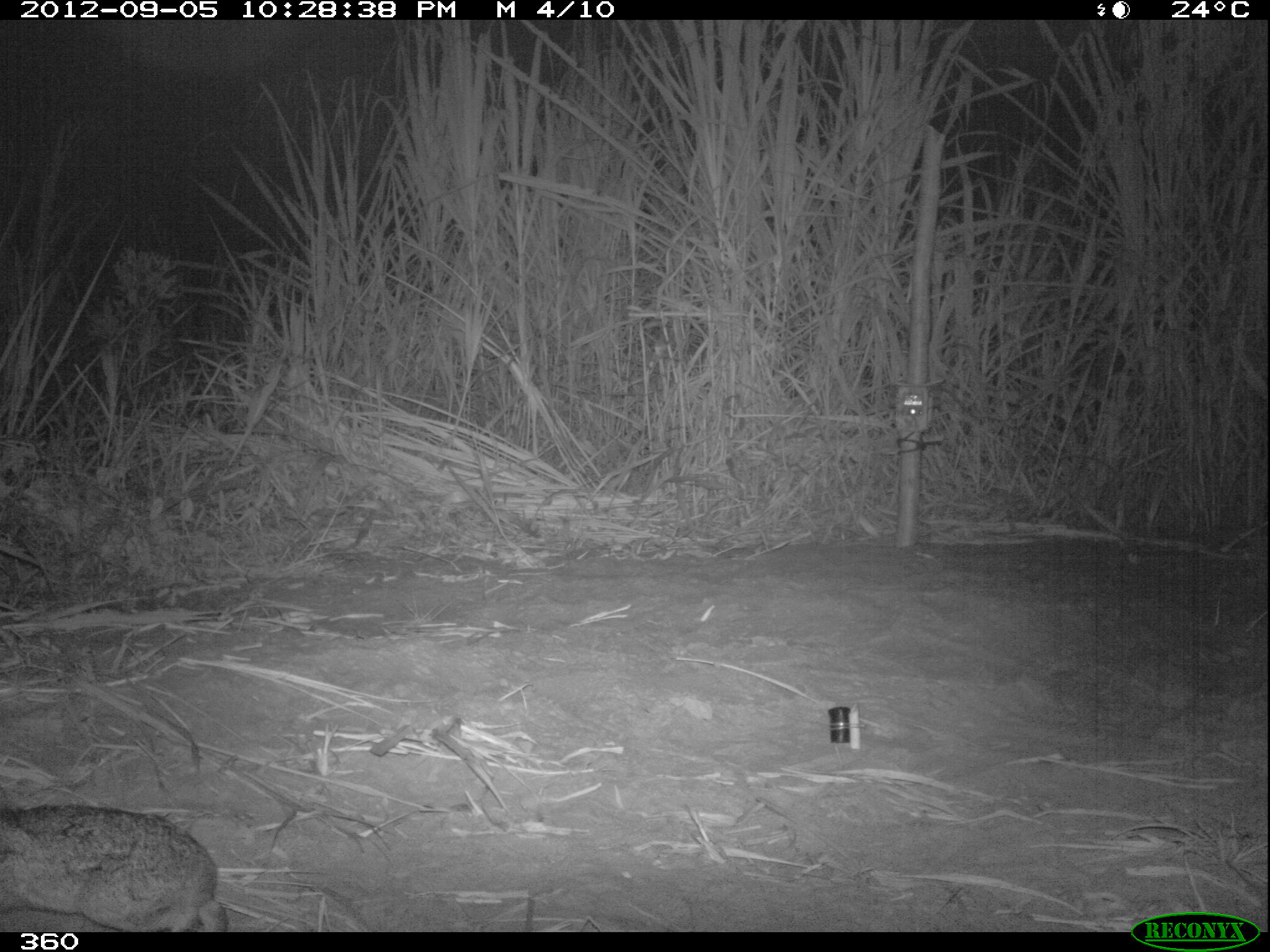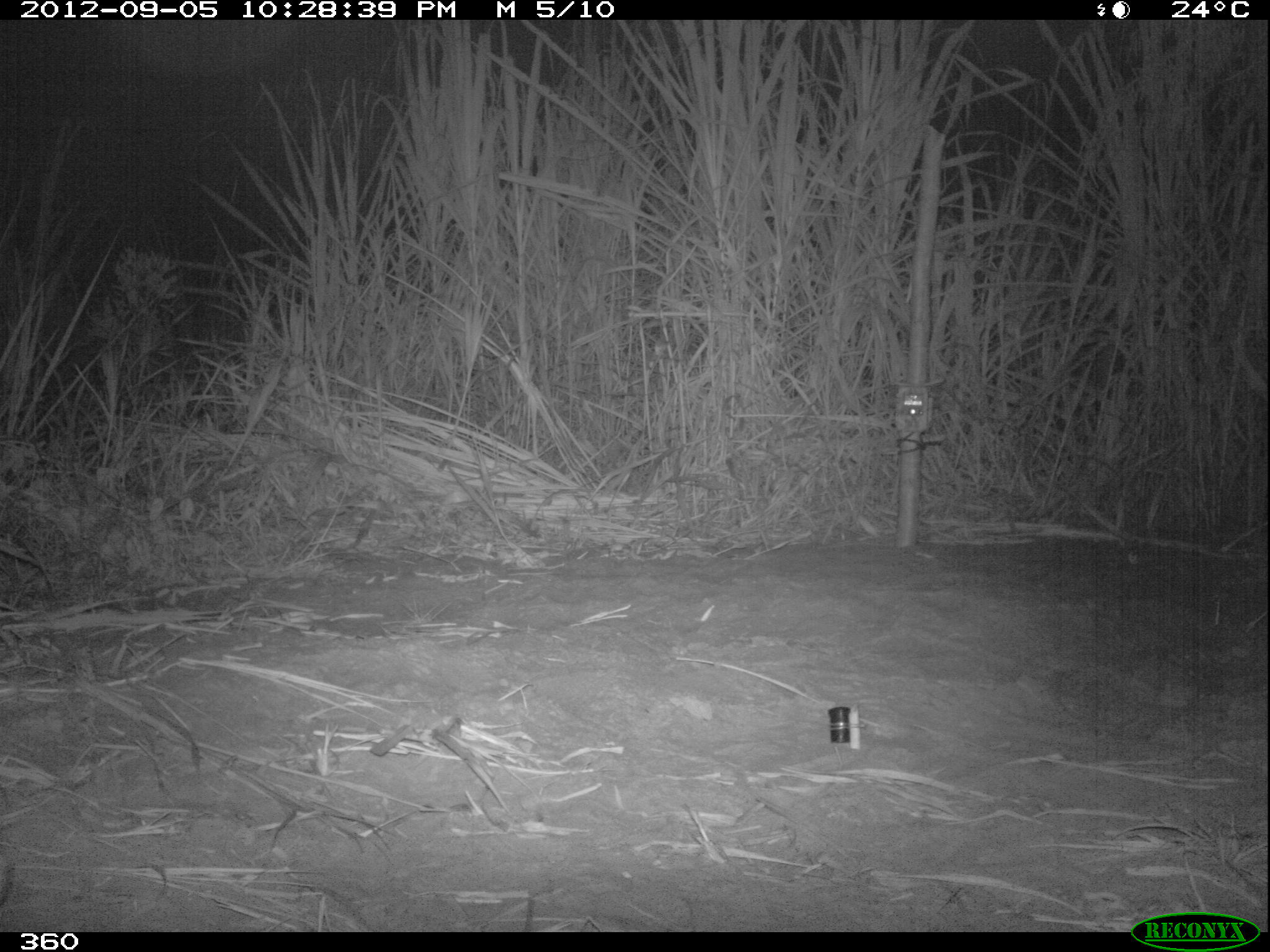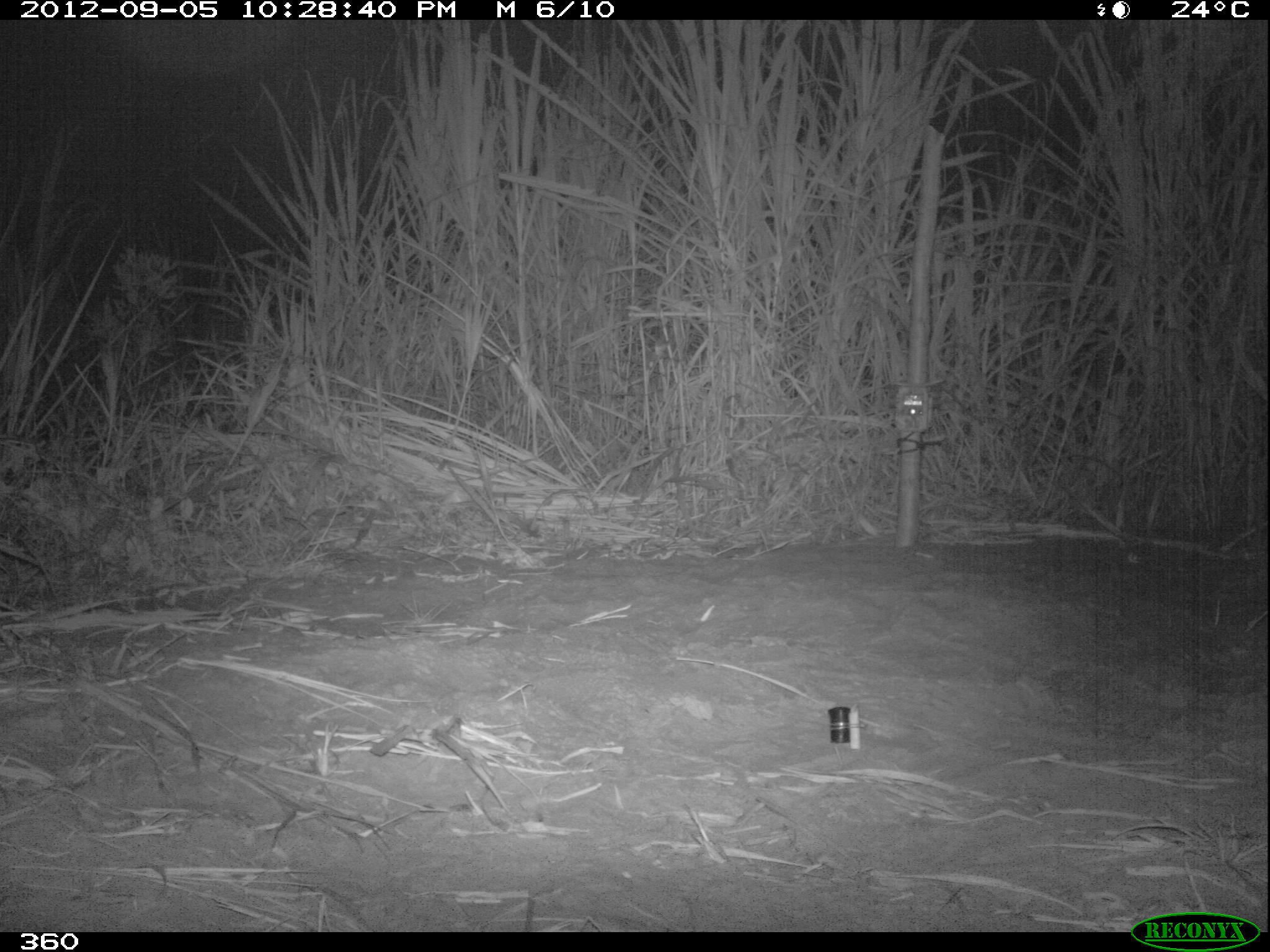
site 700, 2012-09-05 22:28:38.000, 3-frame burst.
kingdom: Animalia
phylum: Chordata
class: Mammalia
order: Lagomorpha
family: Leporidae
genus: Sylvilagus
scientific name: Sylvilagus brasiliensis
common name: tapeti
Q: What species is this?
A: Sylvilagus brasiliensis (tapeti).